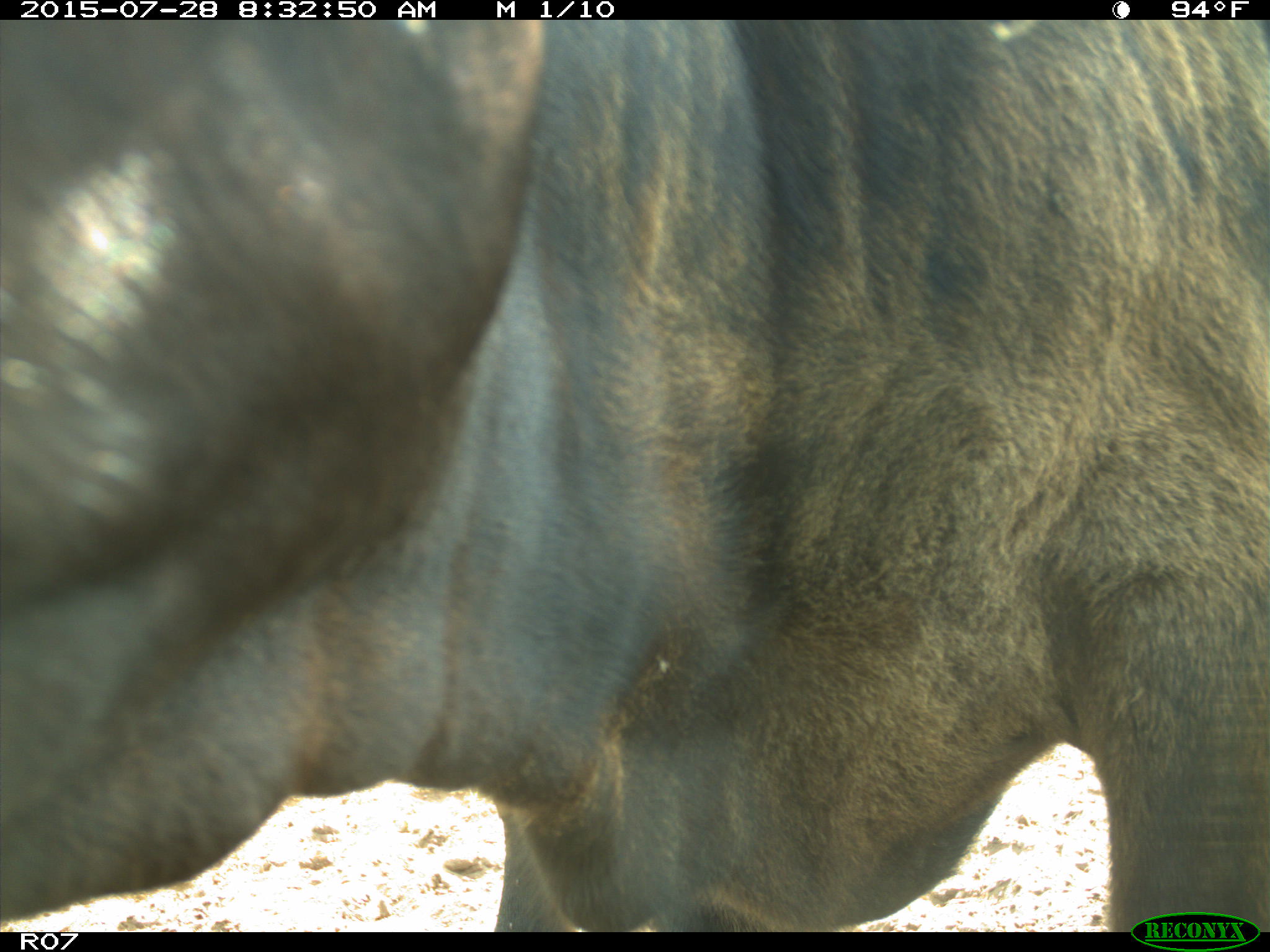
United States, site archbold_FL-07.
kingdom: Animalia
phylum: Chordata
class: Mammalia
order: Artiodactyla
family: Bovidae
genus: Bos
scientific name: Bos taurus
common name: domestic cow